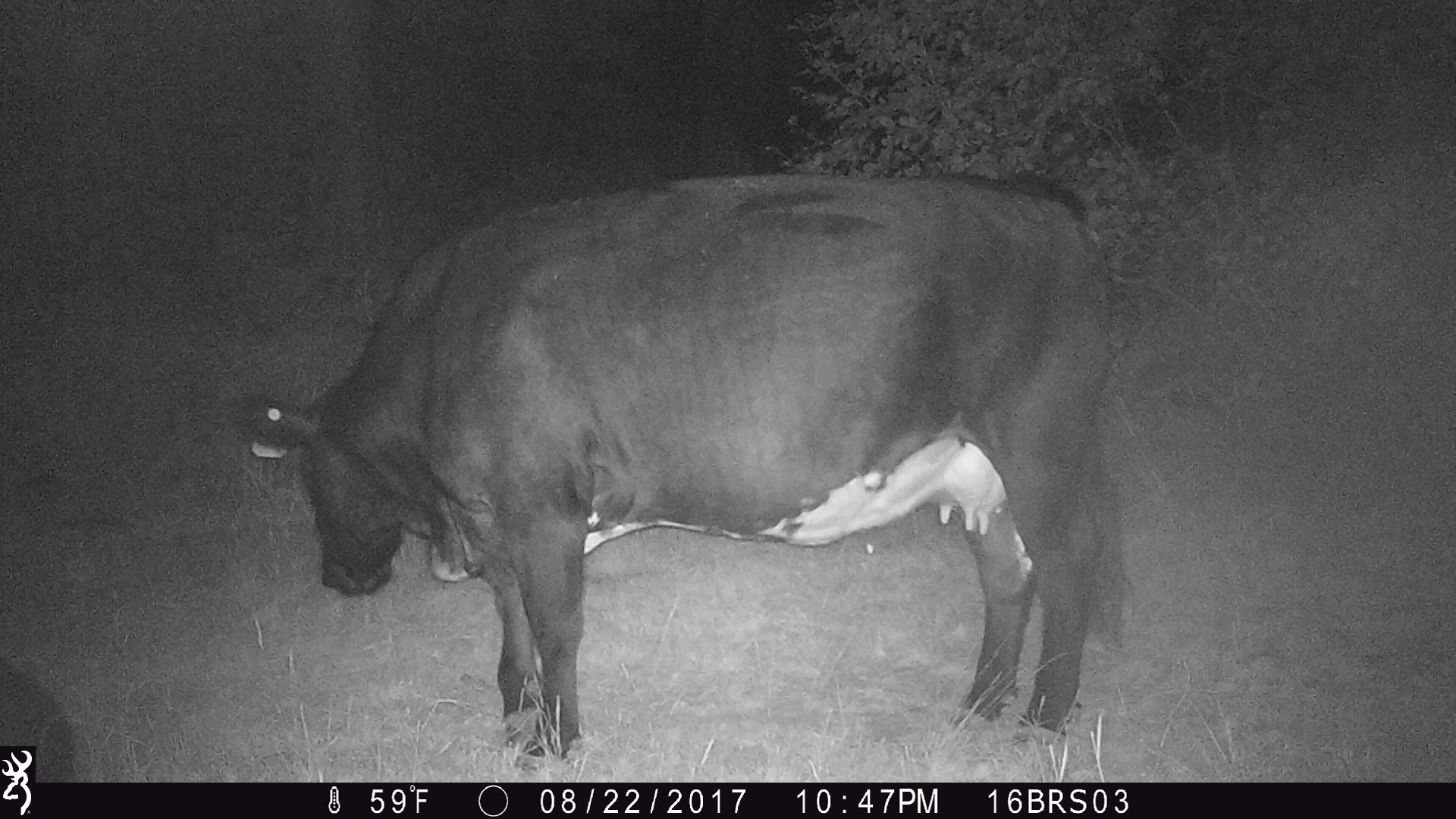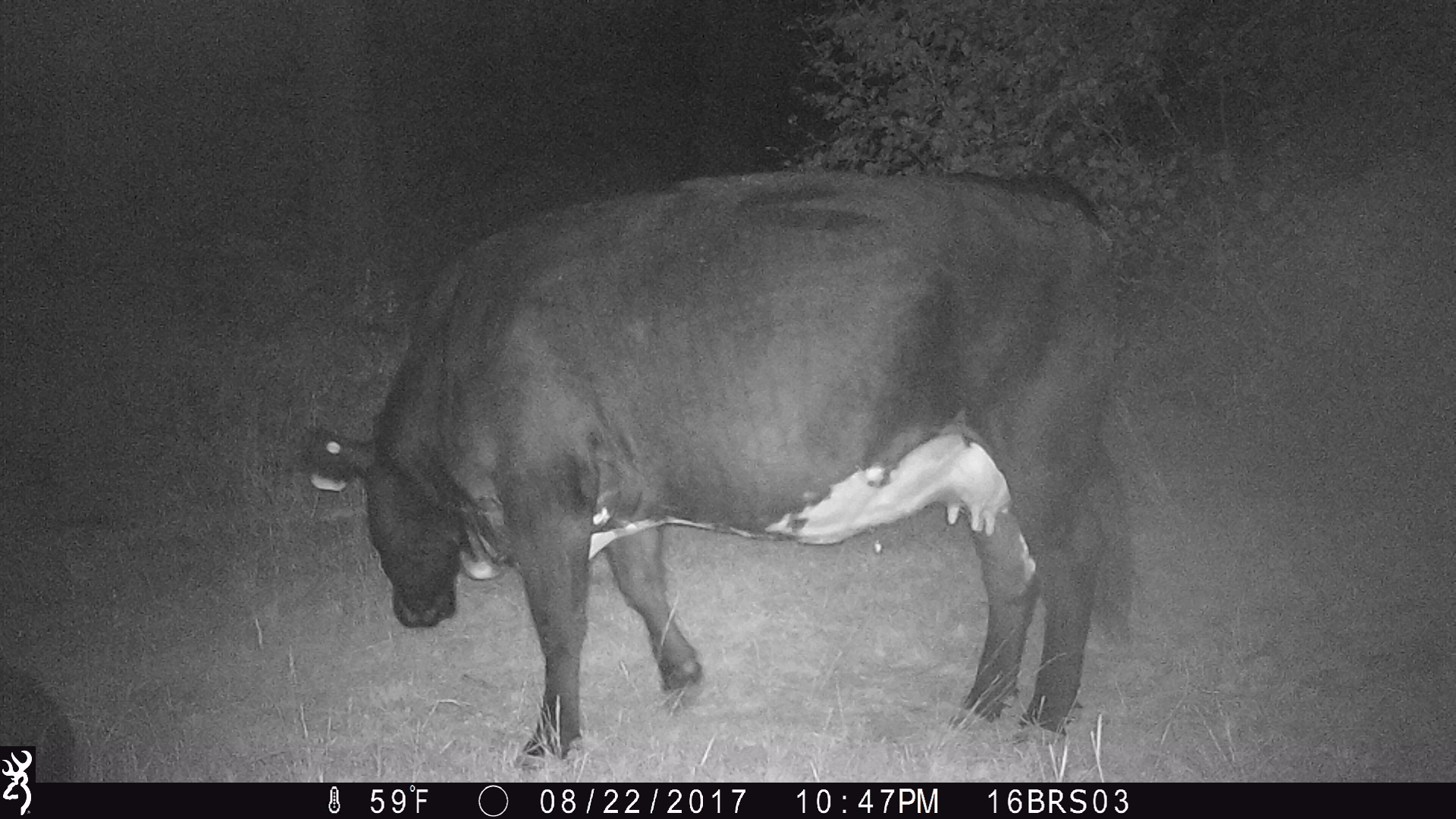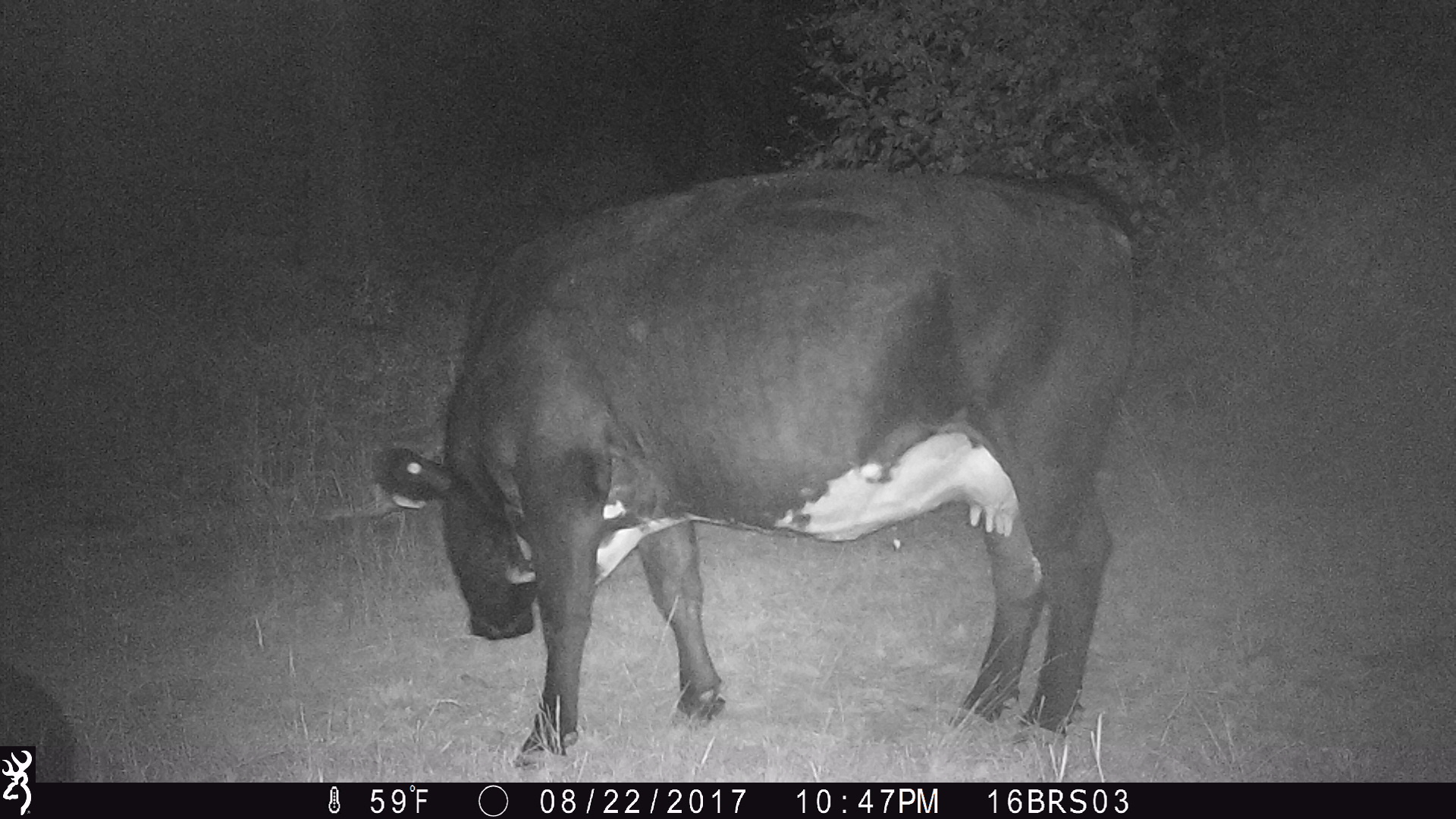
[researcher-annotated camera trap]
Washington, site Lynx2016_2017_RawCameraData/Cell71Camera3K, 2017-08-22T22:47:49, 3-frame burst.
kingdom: Animalia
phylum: Chordata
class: Mammalia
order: Artiodactyla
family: Bovidae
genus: Bos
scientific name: Bos taurus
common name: domestic cattle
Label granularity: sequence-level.